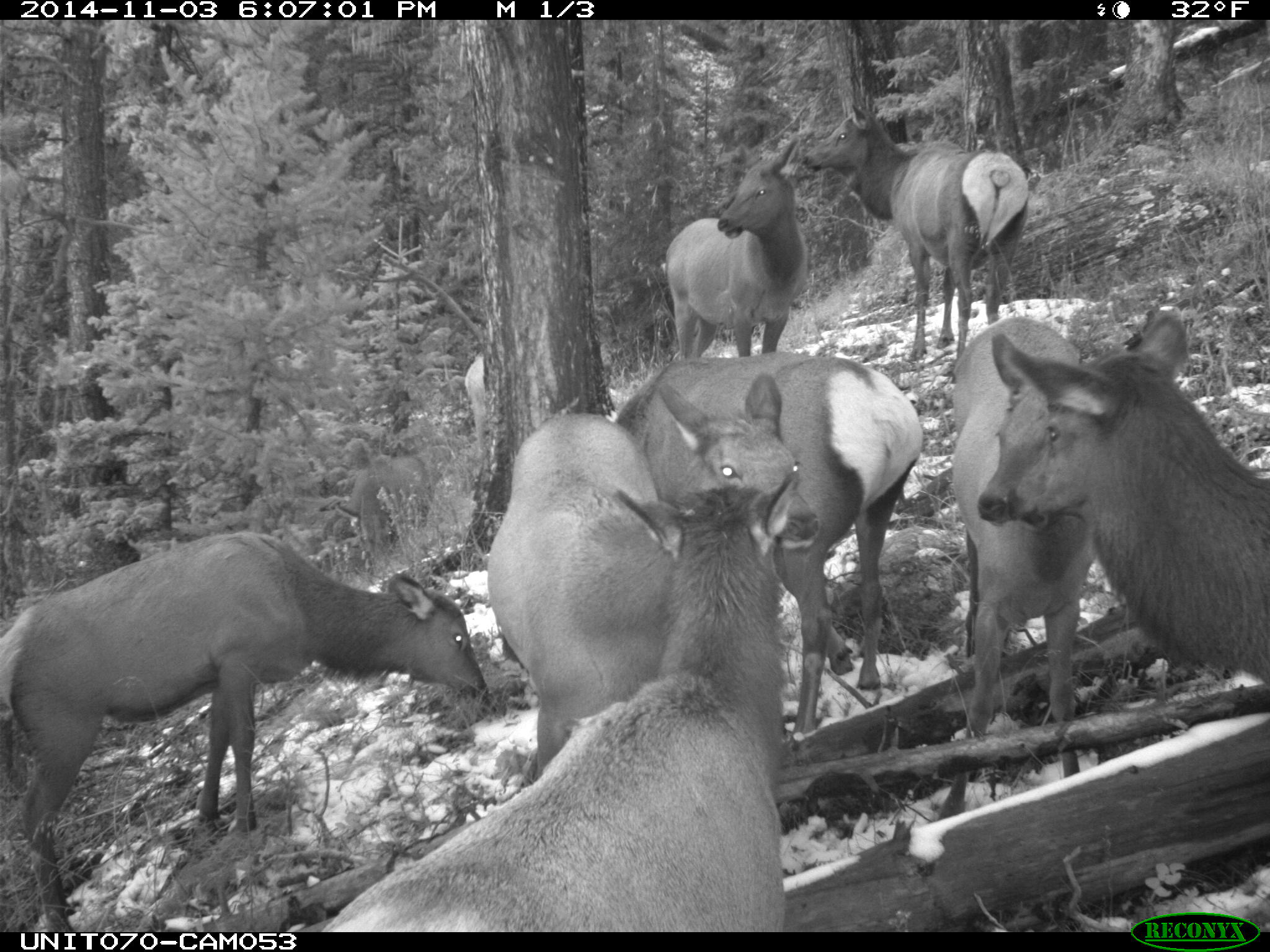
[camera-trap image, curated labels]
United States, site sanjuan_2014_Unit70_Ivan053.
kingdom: Animalia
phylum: Chordata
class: Mammalia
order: Artiodactyla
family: Cervidae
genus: Cervus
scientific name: Cervus elaphus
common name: red deer